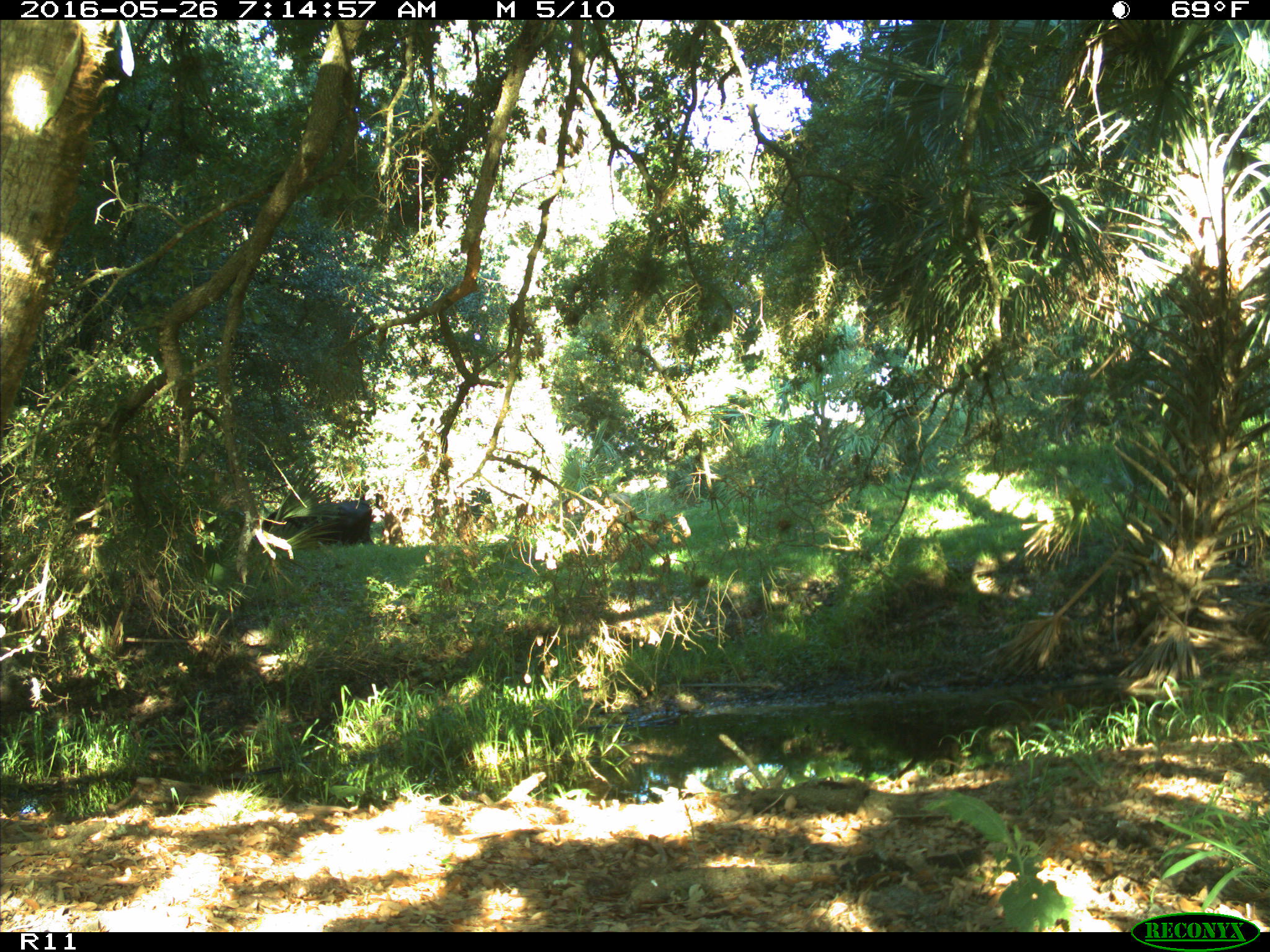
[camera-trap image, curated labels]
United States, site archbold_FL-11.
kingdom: Animalia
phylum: Chordata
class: Mammalia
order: Artiodactyla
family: Bovidae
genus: Bos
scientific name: Bos taurus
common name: domestic cow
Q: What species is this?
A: Bos taurus (domestic cow).